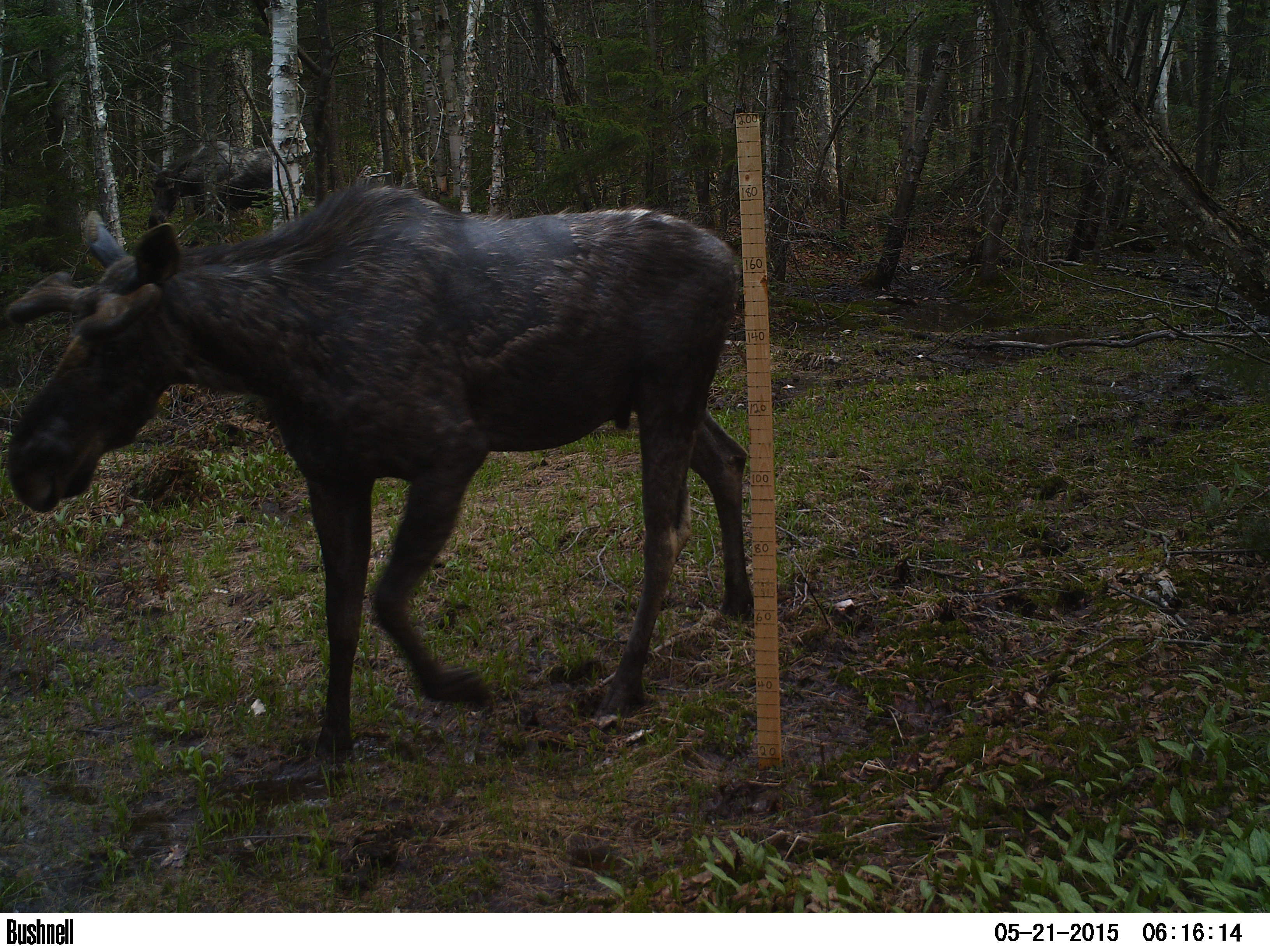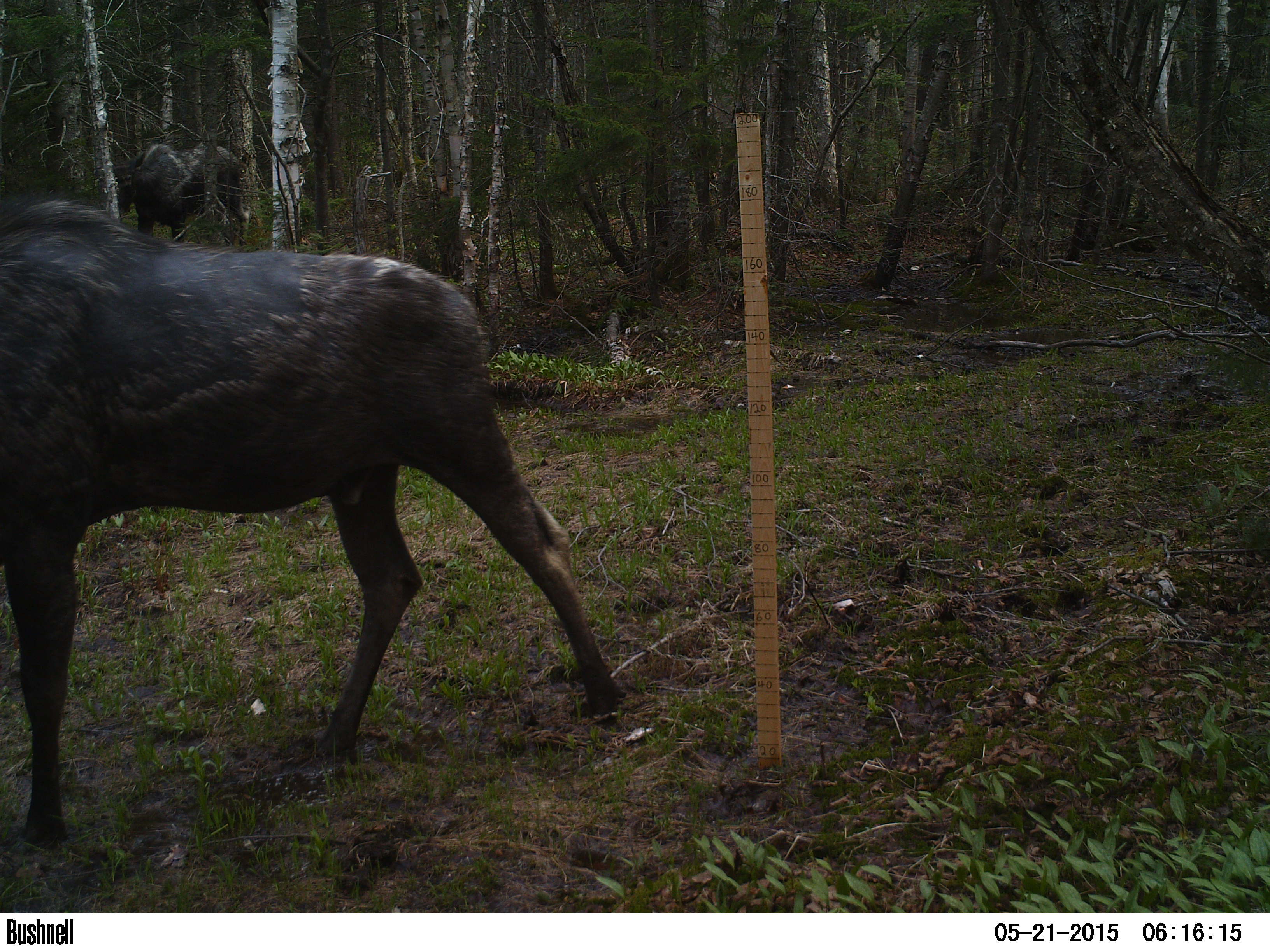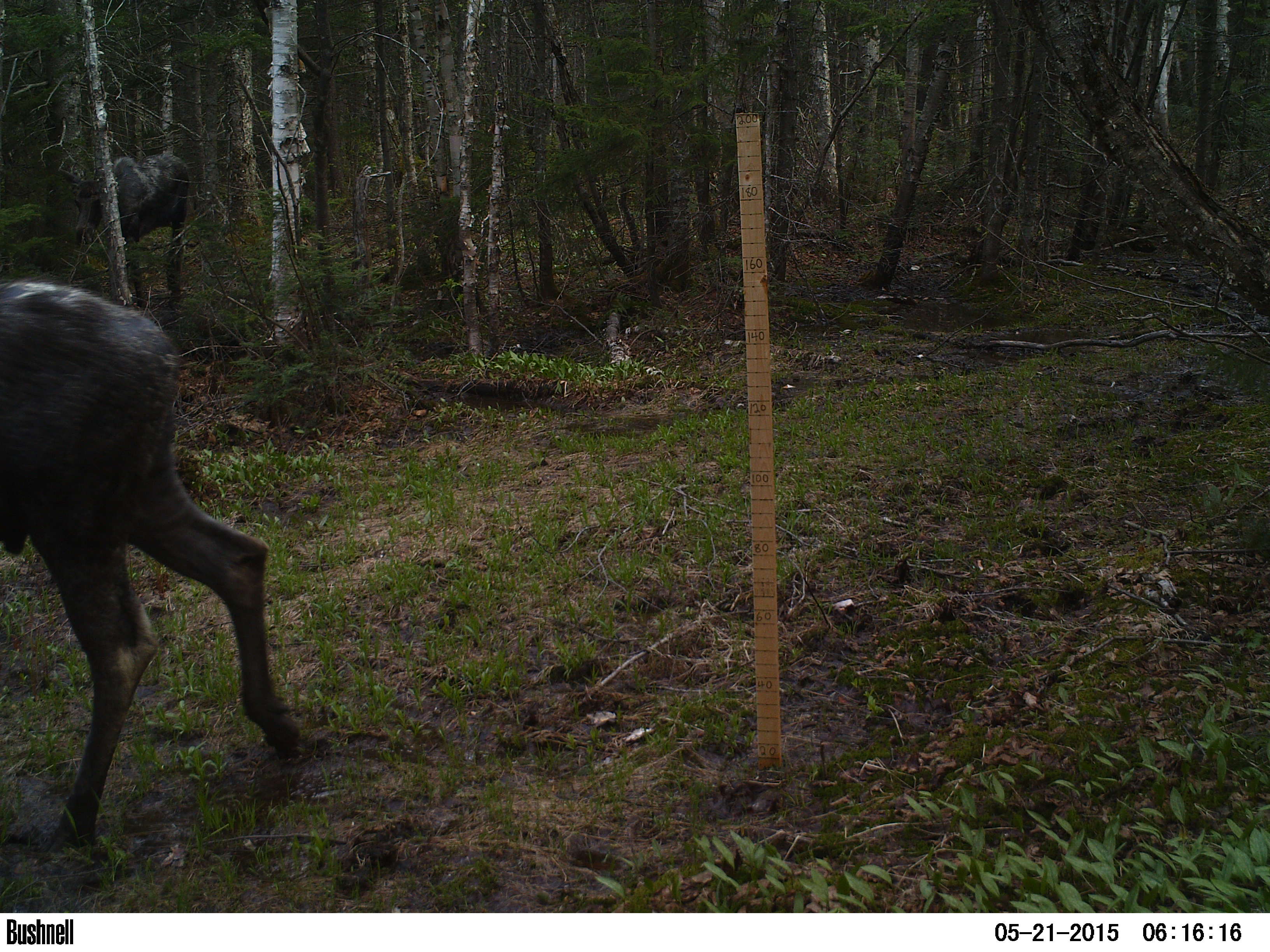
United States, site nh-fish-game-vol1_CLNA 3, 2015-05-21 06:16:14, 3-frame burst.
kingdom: Animalia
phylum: Chordata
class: Mammalia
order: Artiodactyla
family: Cervidae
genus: Alces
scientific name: Alces alces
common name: moose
Moose (Alces alces).